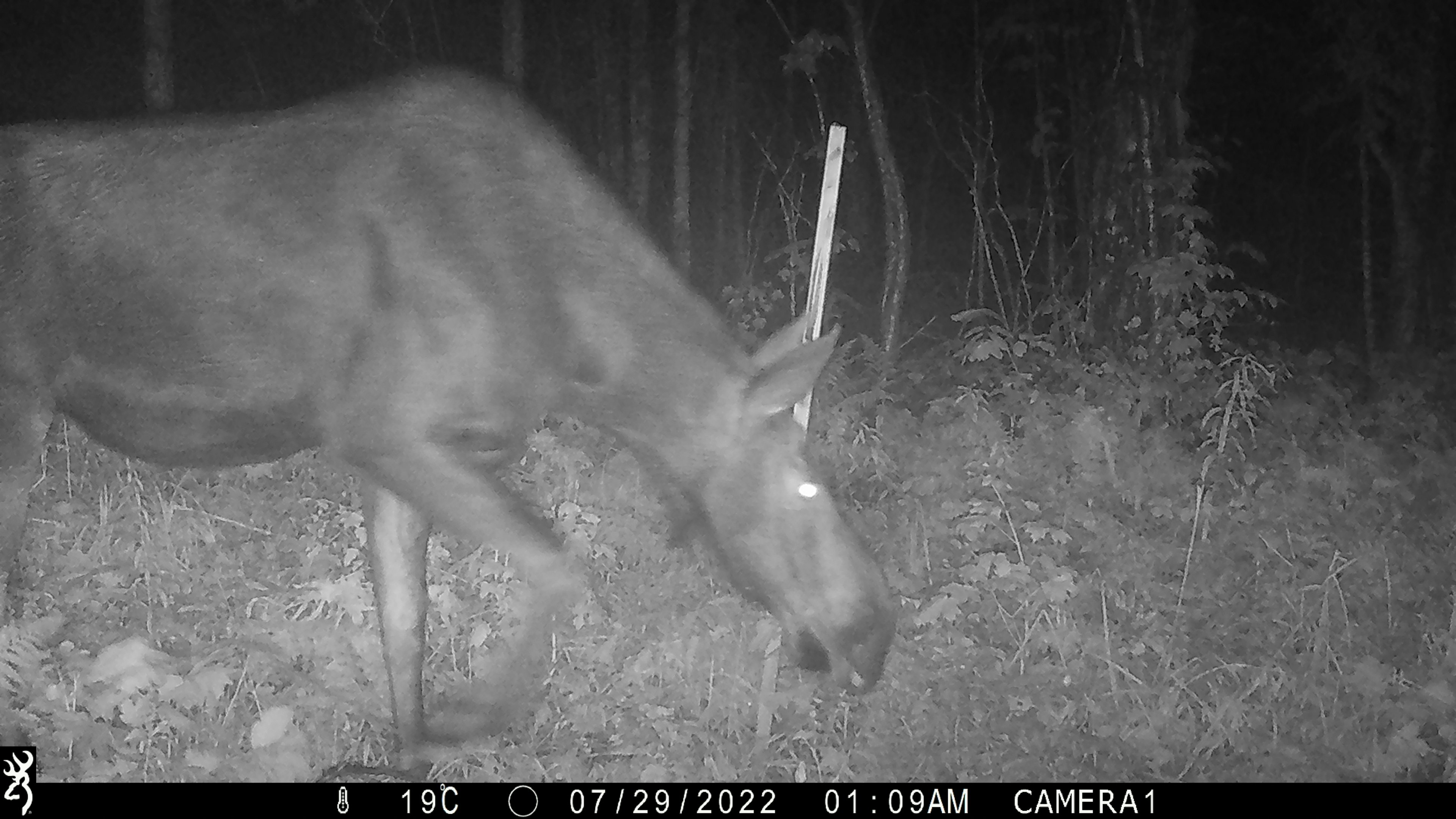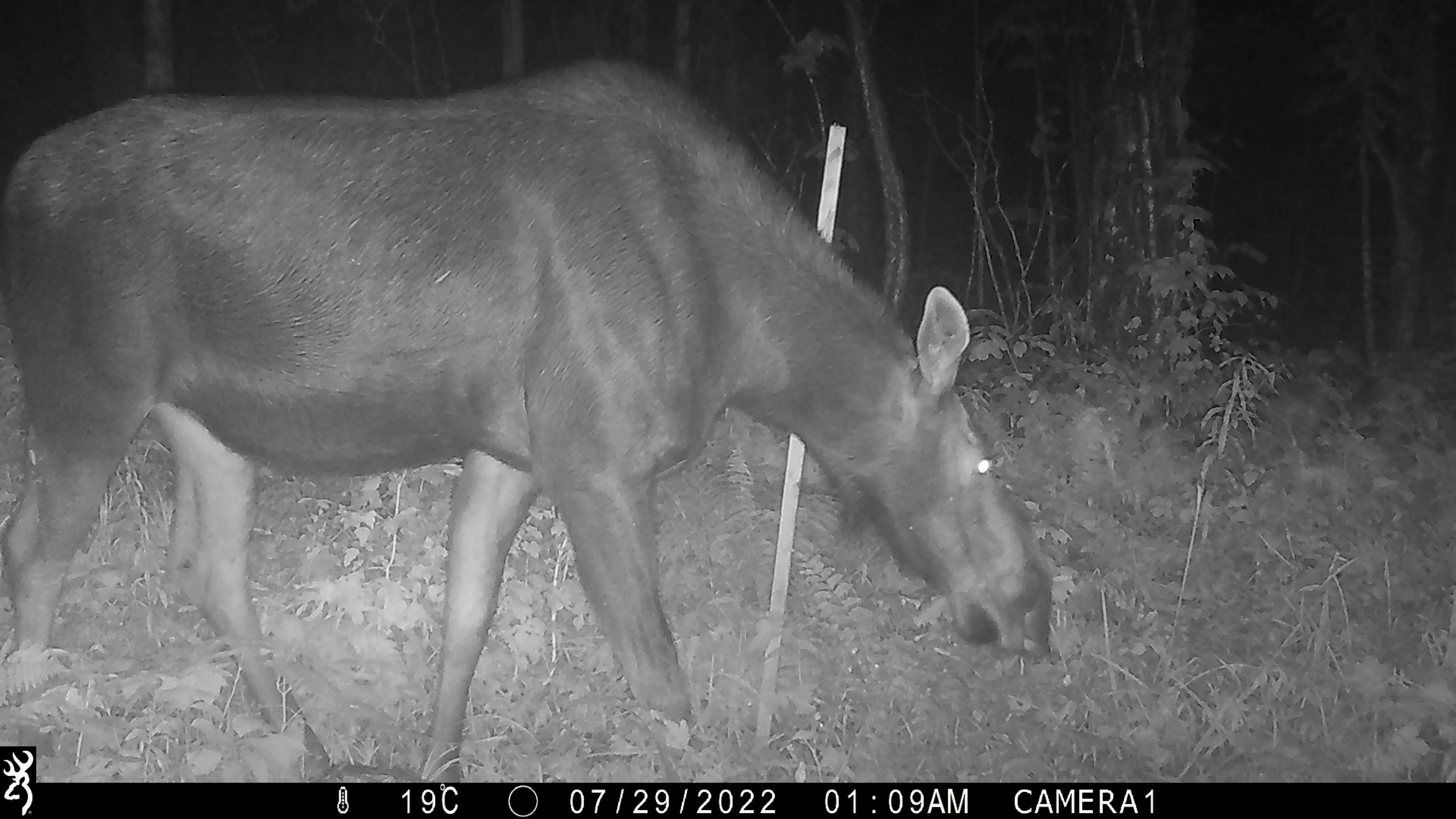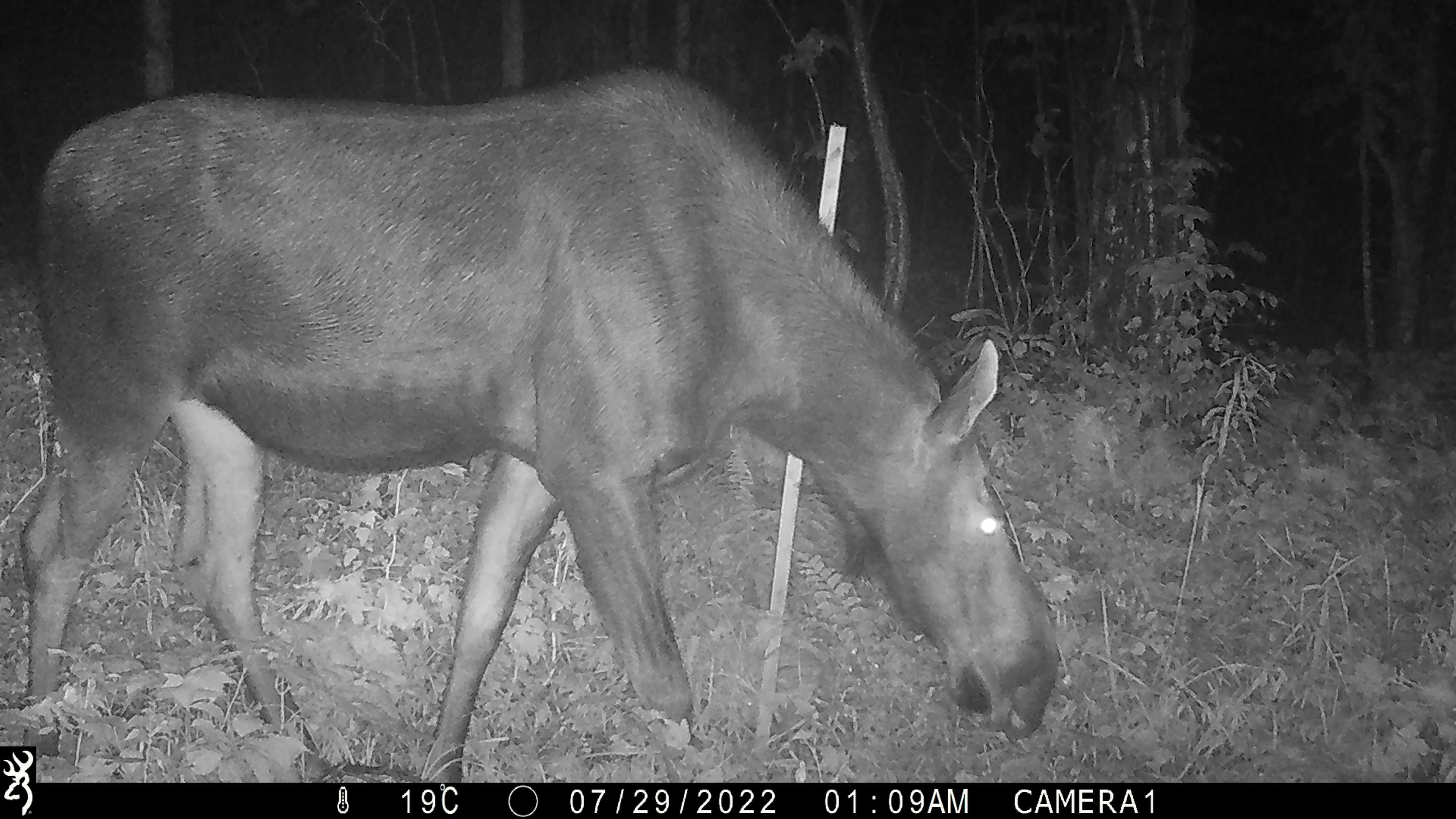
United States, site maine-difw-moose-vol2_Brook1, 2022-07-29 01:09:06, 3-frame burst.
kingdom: Animalia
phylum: Chordata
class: Mammalia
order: Artiodactyla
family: Cervidae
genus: Alces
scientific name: Alces alces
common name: moose